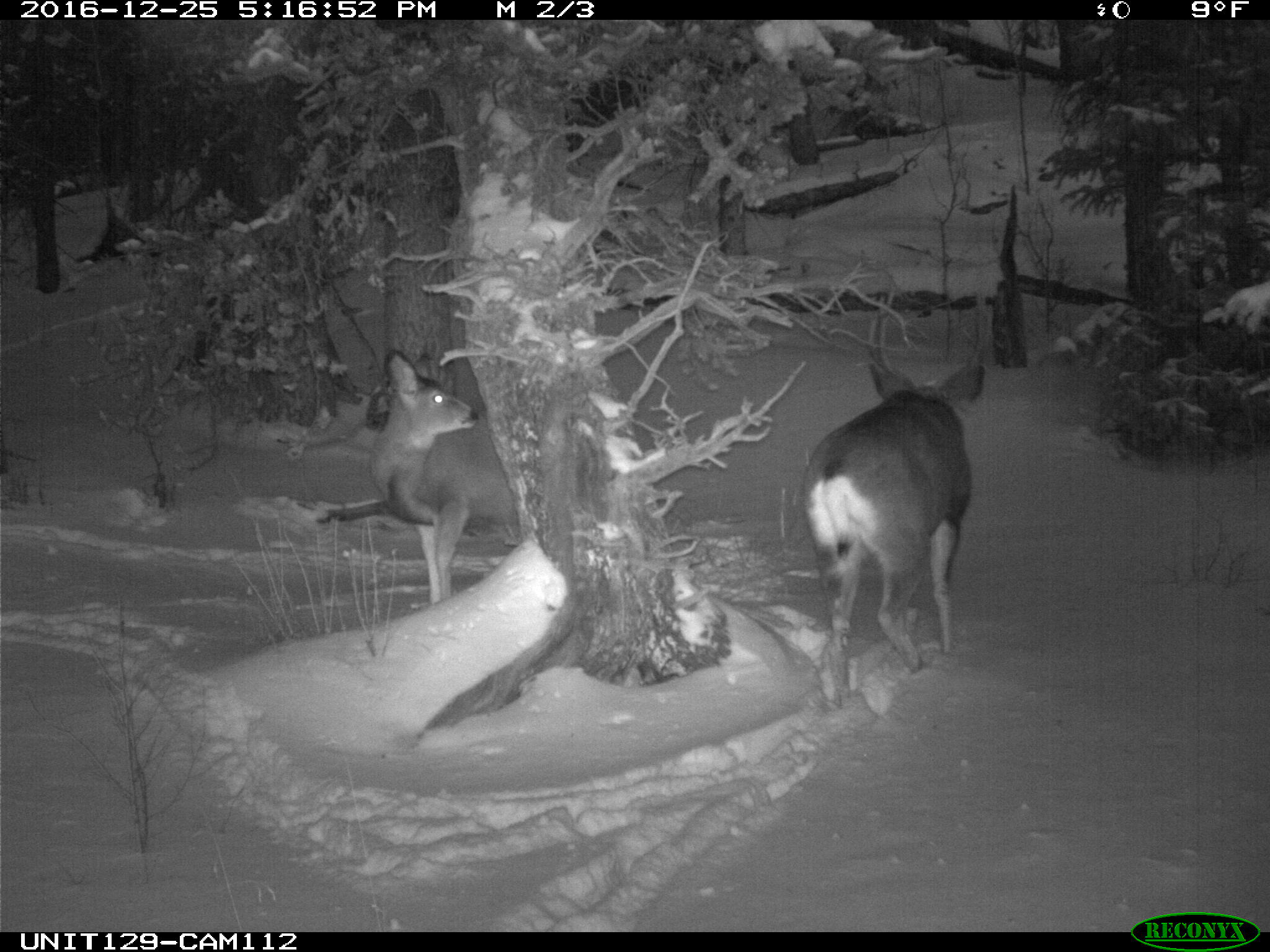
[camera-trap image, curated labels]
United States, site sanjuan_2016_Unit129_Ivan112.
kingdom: Animalia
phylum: Chordata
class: Mammalia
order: Artiodactyla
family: Cervidae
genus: Odocoileus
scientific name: Odocoileus hemionus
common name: mule deer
Odocoileus hemionus (mule deer).